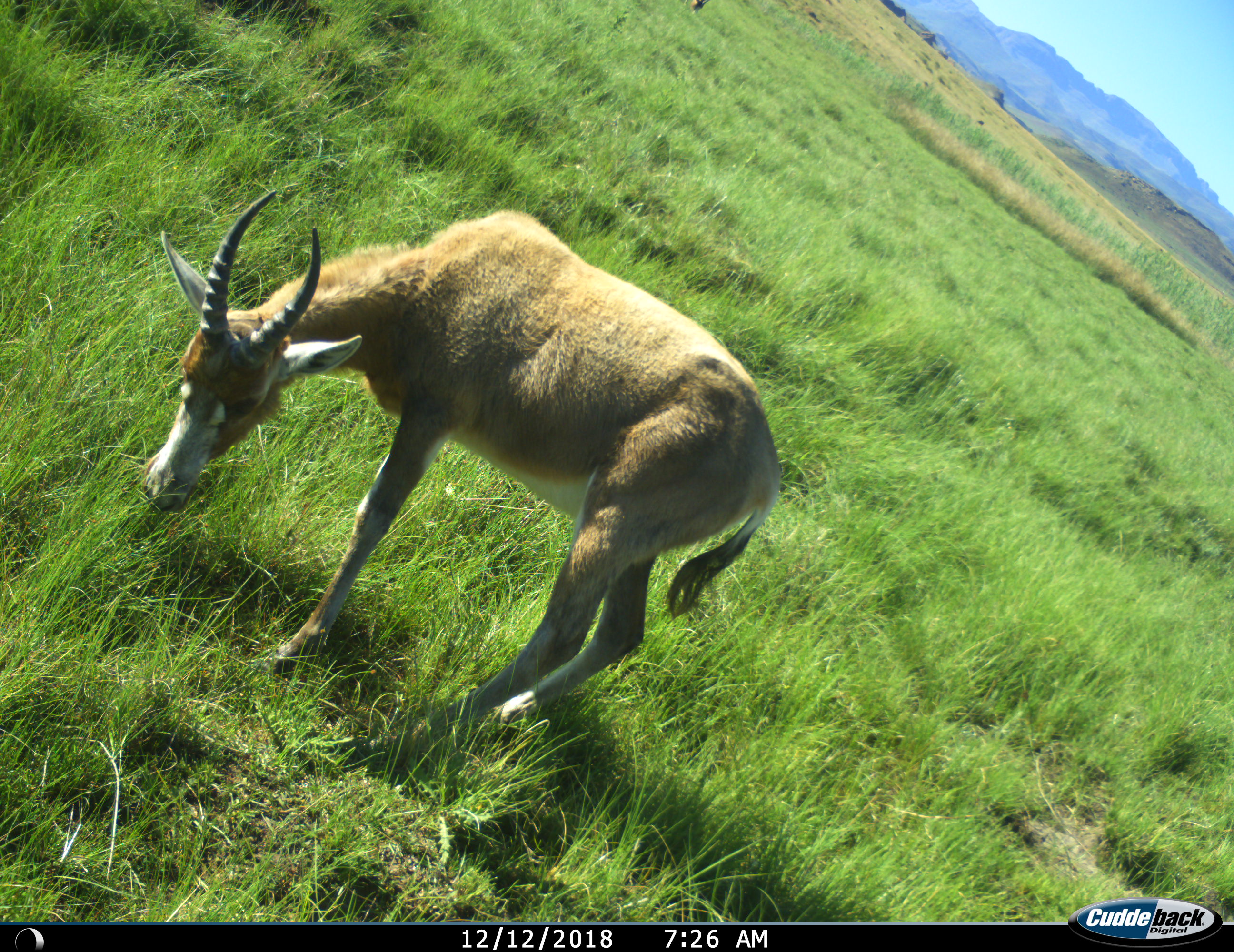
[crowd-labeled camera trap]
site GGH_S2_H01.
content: unidentified animal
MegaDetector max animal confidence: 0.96